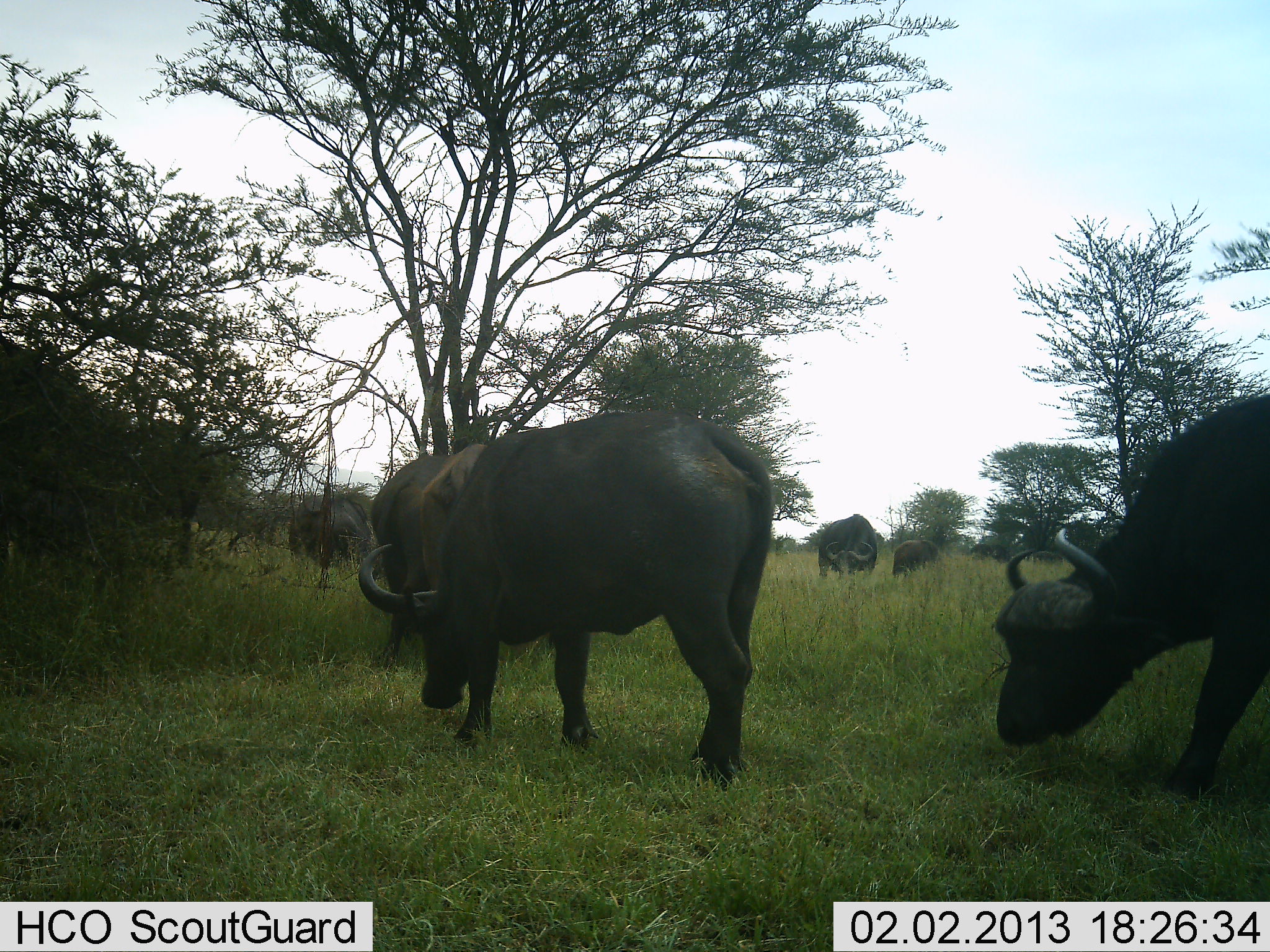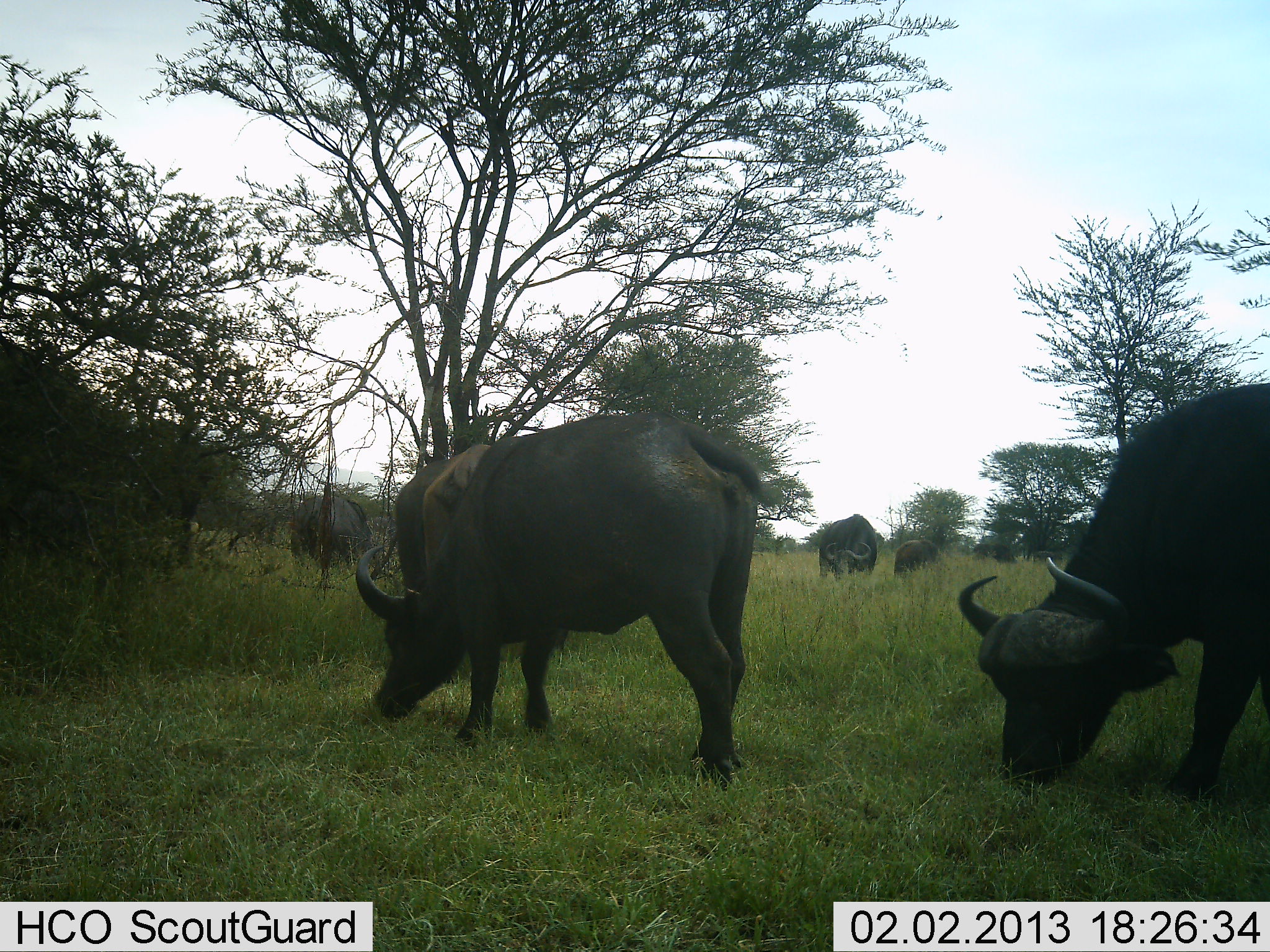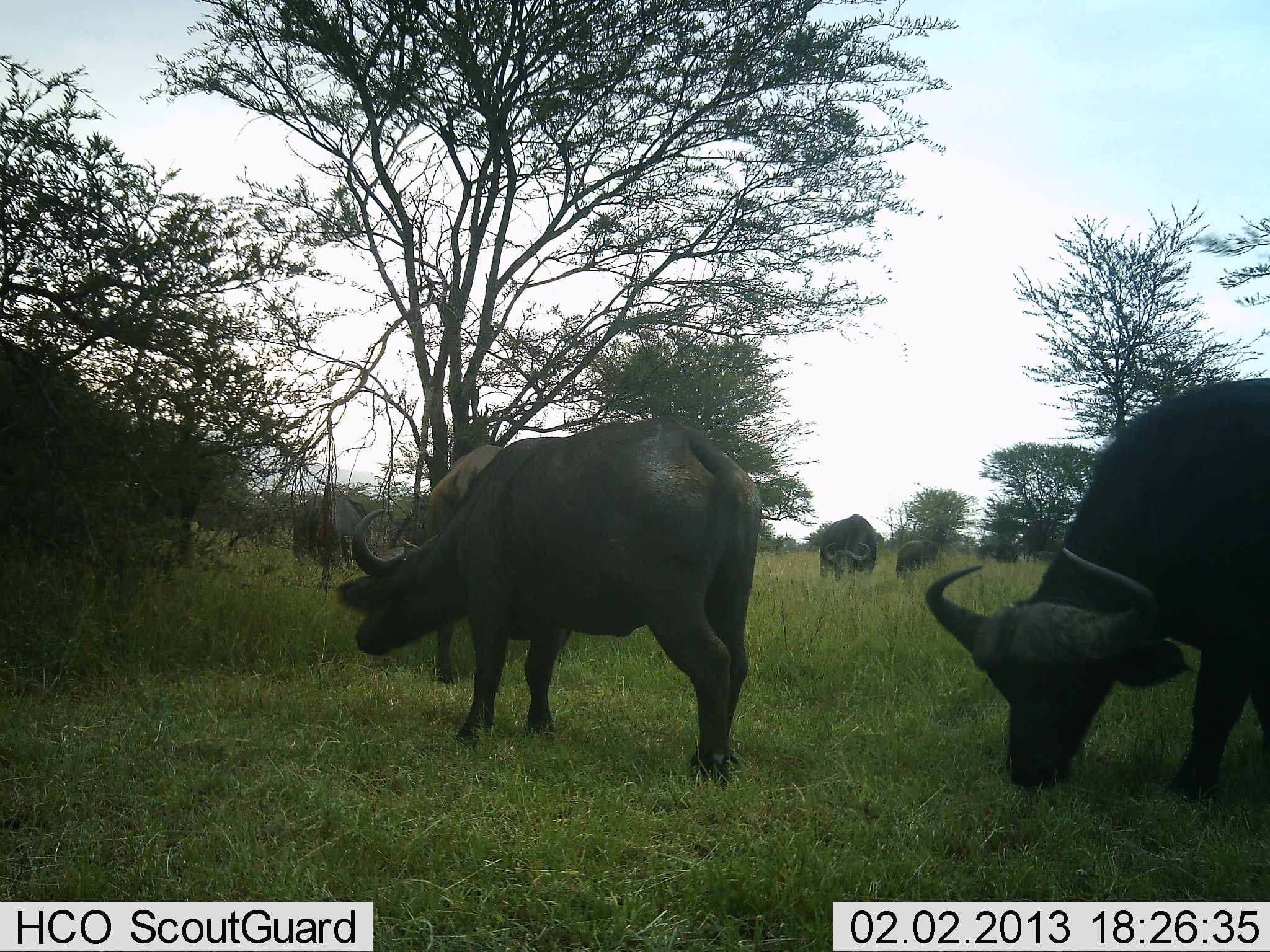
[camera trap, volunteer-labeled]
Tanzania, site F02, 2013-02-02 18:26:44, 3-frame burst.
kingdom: Animalia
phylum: Chordata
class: Mammalia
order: Artiodactyla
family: Bovidae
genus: Syncerus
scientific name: Syncerus caffer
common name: cape buffalo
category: buffalo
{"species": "buffalo (cape buffalo) (Syncerus caffer)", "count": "6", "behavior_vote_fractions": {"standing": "10%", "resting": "0%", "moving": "19%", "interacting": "0%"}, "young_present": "5%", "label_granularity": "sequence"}